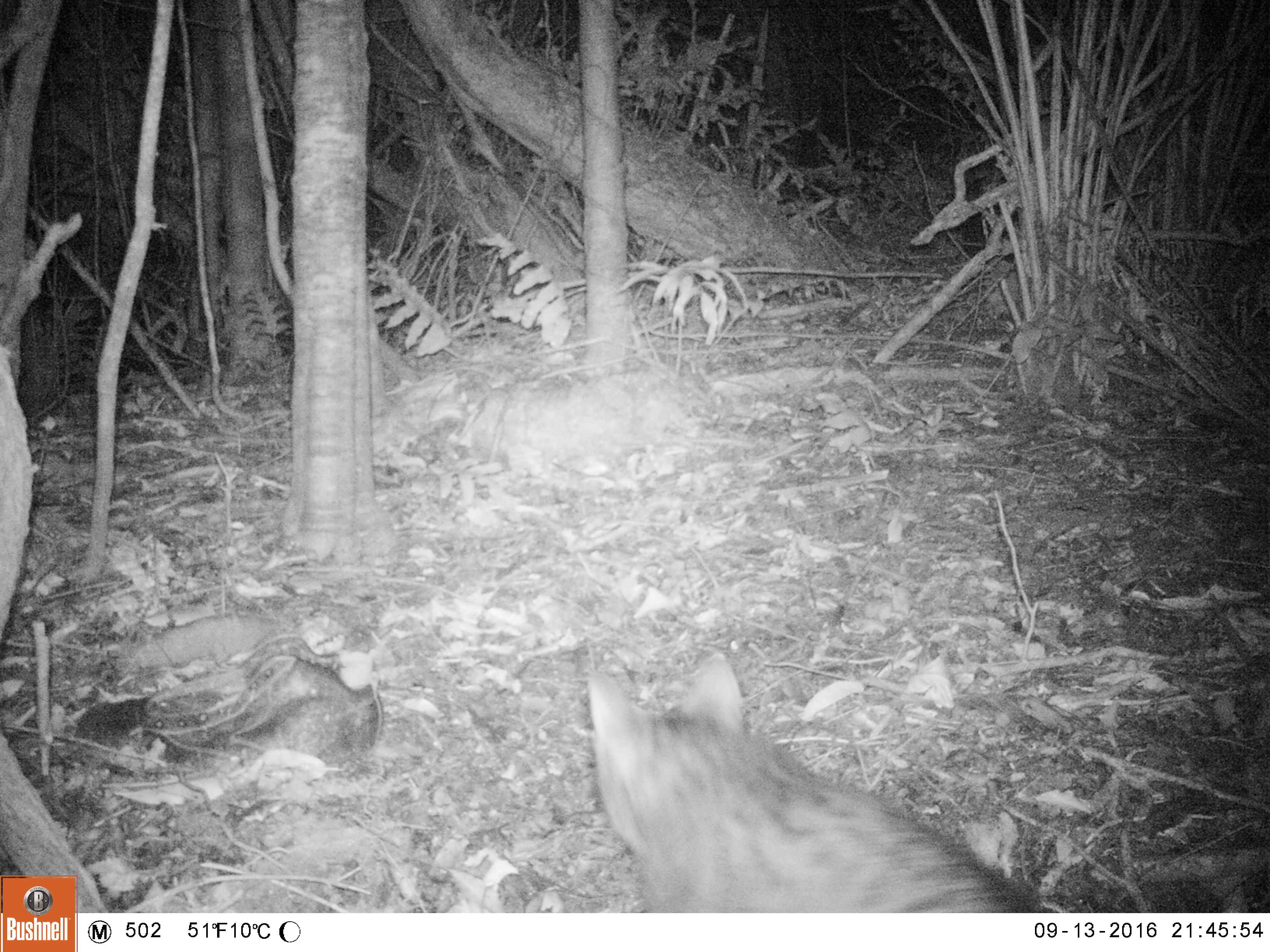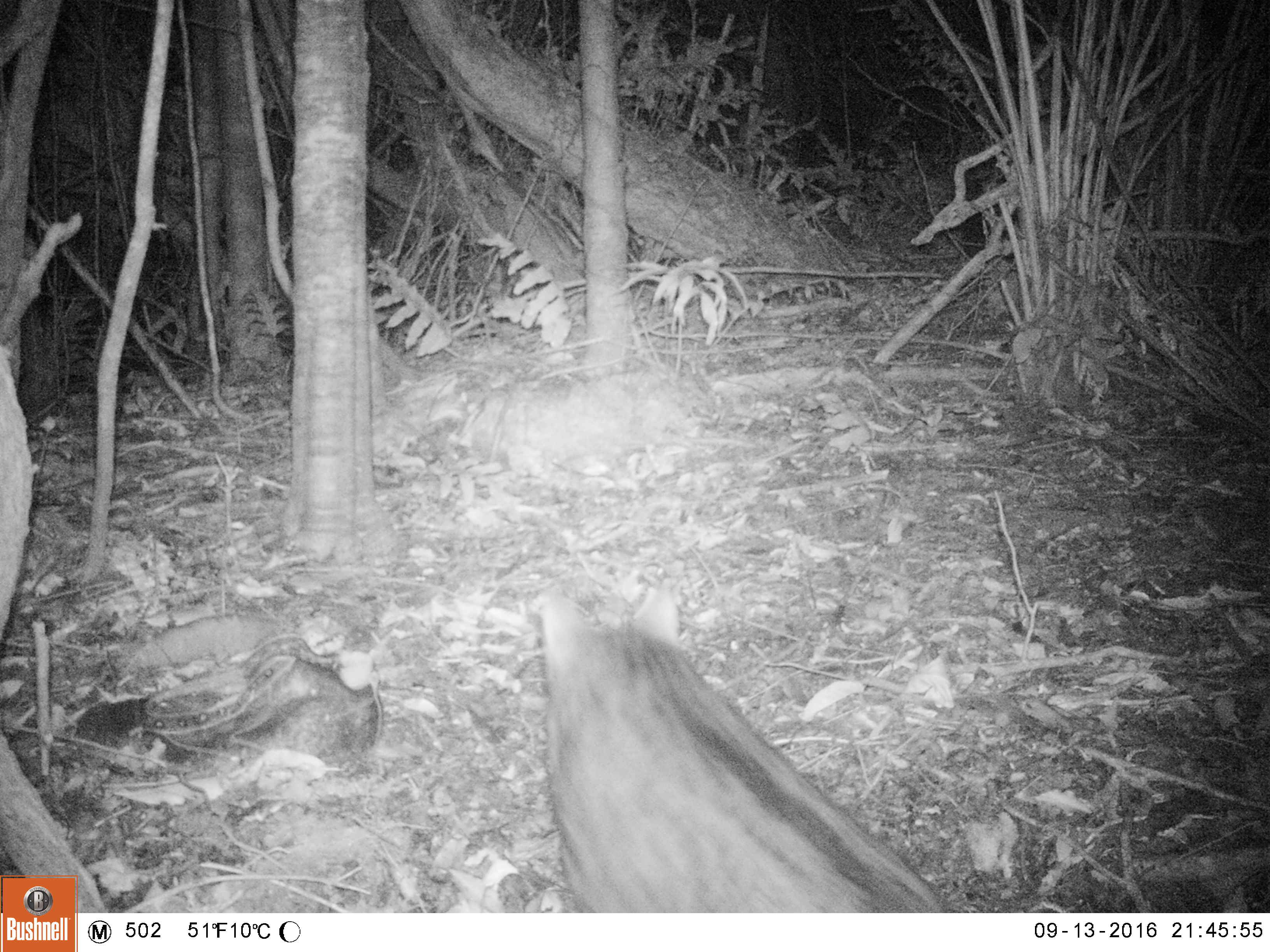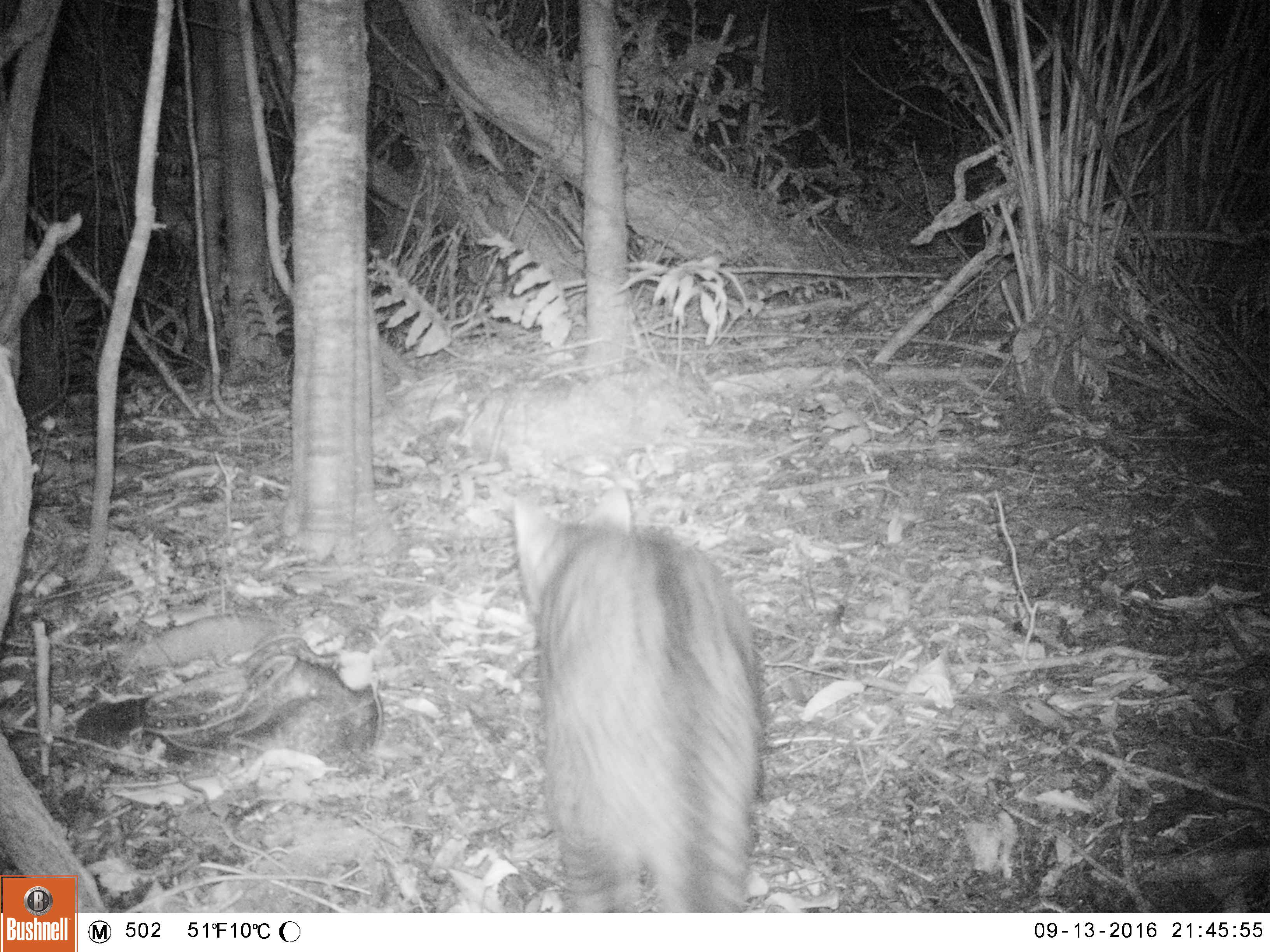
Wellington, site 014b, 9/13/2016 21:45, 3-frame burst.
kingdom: Animalia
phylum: Chordata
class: Mammalia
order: Carnivora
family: Felidae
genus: Felis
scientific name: Felis catus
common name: cat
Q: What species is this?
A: Cat (Felis catus).